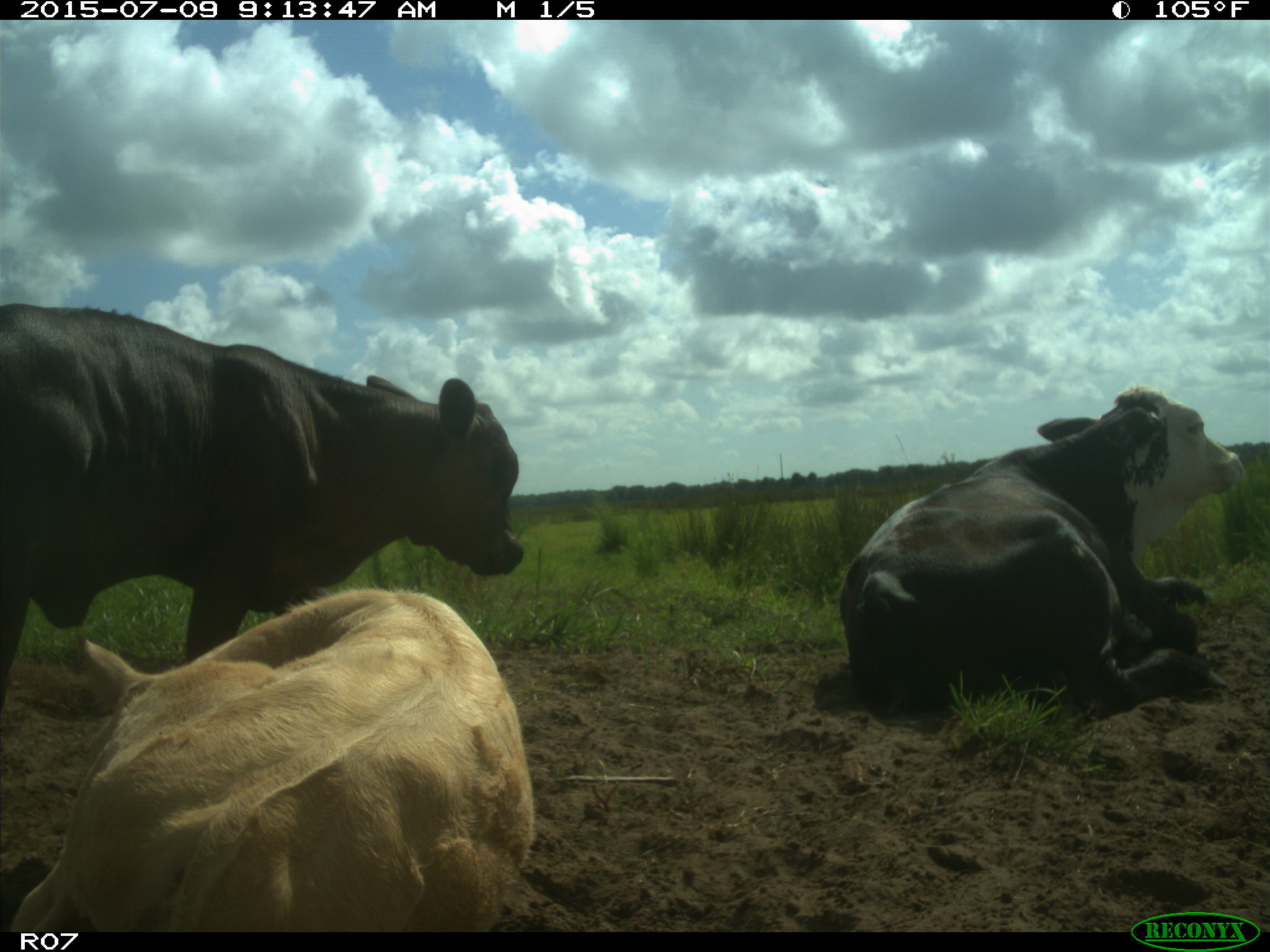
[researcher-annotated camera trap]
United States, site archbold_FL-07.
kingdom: Animalia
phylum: Chordata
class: Mammalia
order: Artiodactyla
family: Bovidae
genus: Bos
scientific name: Bos taurus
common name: domestic cow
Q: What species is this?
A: Bos taurus (domestic cow).